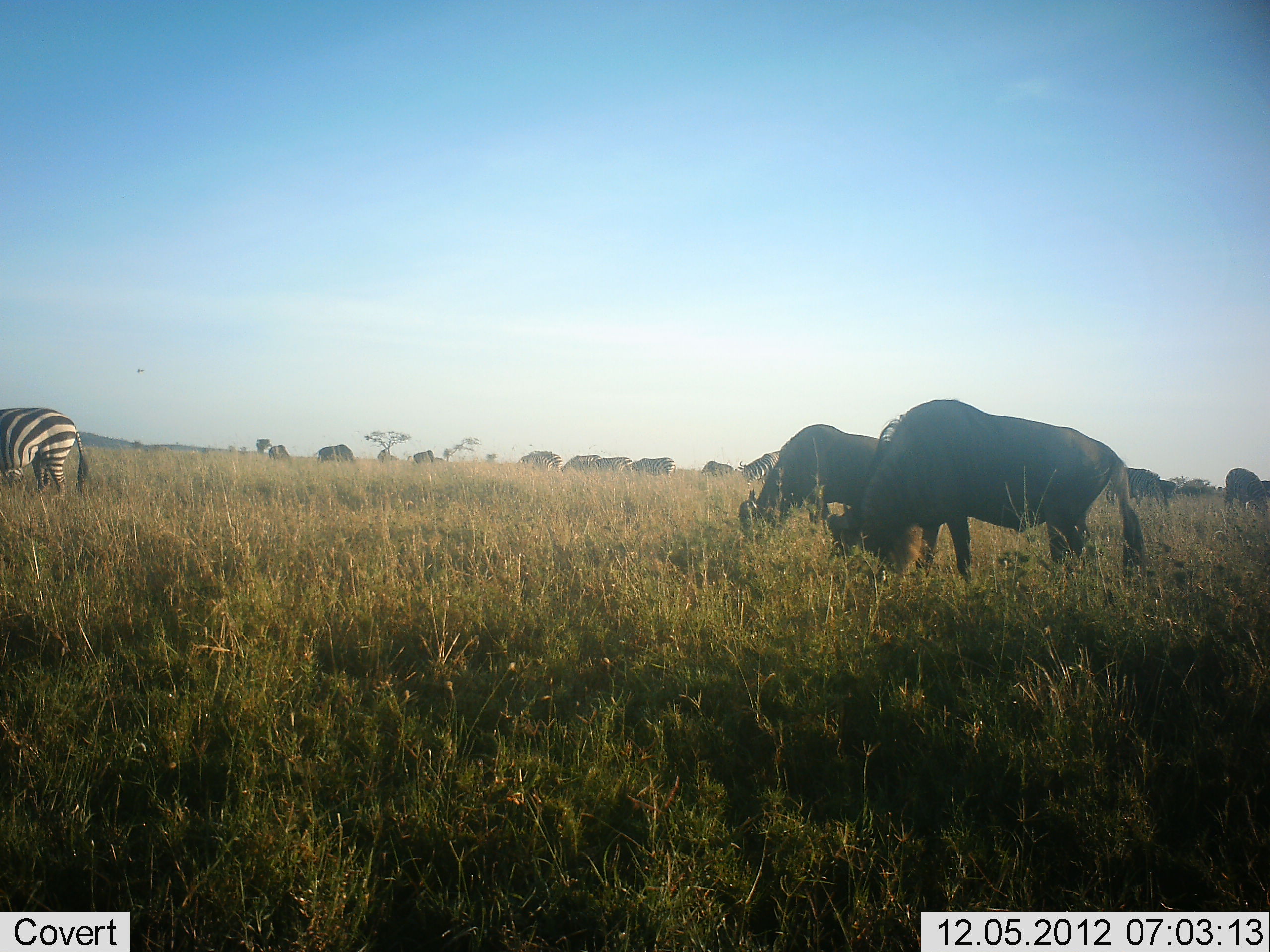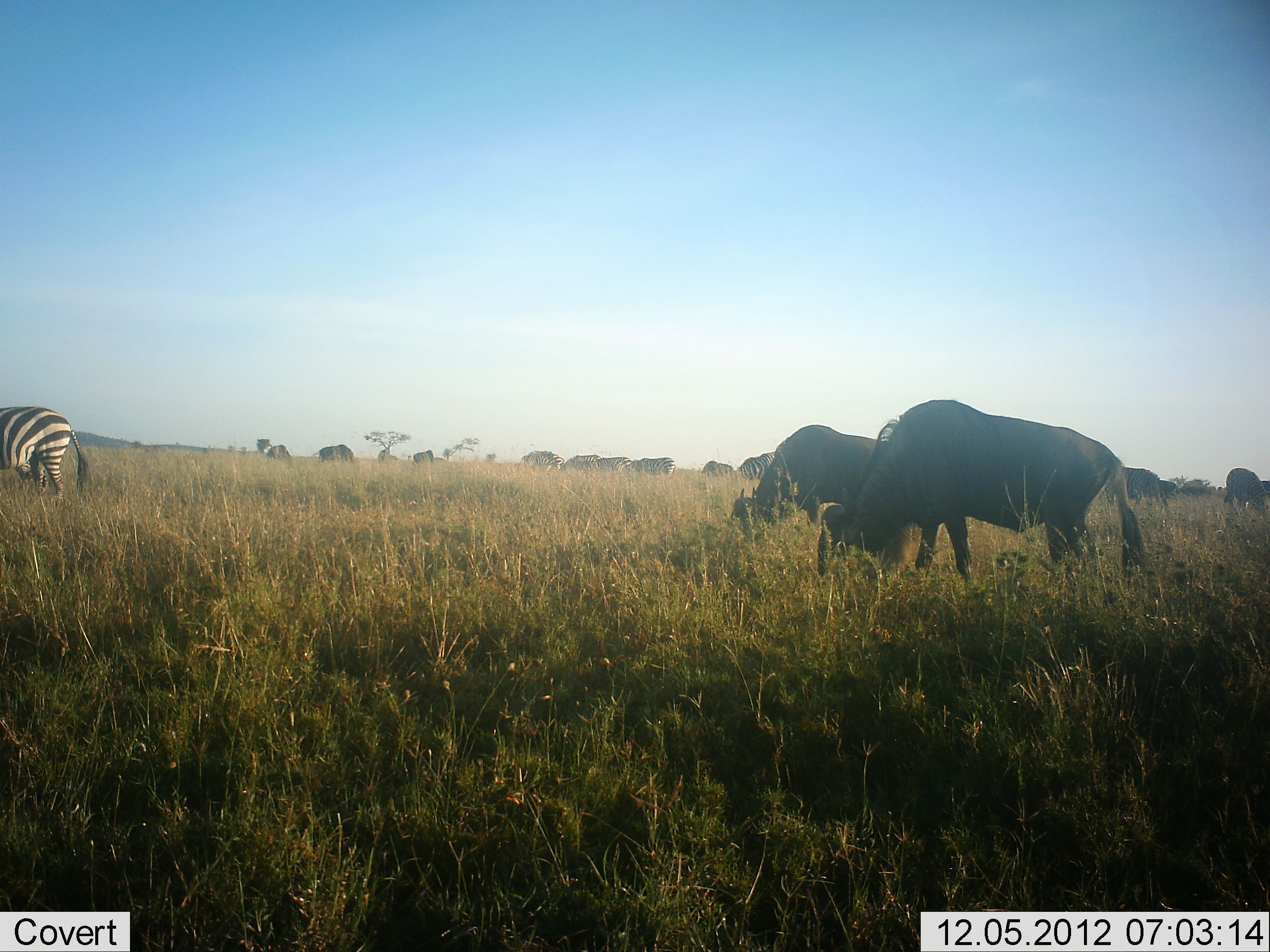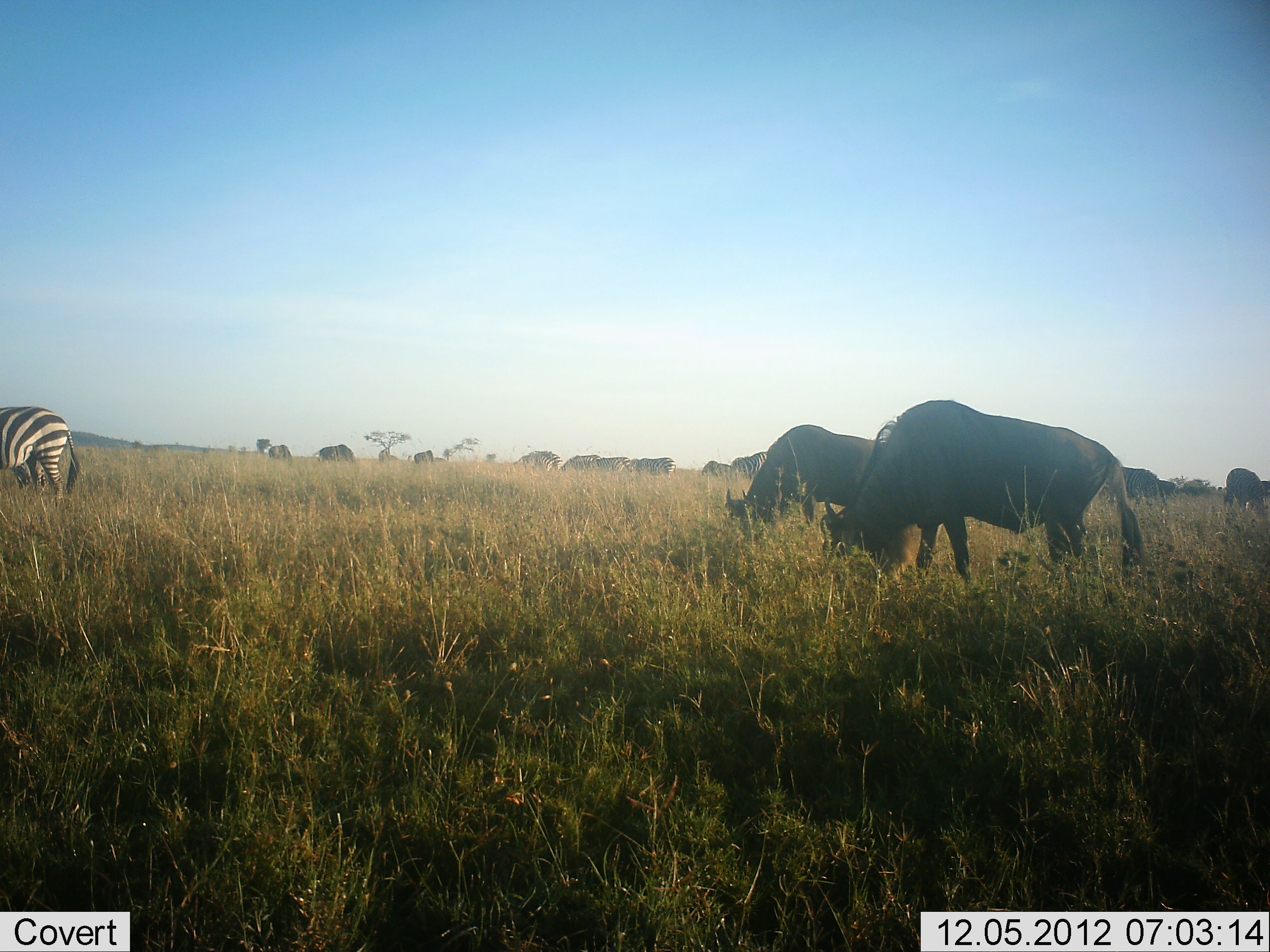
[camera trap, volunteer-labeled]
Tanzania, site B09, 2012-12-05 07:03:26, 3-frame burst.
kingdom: Animalia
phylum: Chordata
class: Mammalia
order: Artiodactyla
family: Bovidae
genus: Connochaetes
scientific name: Connochaetes taurinus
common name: blue wildebeest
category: wildebeest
Wildebeest (blue wildebeest) (Connochaetes taurinus), count 11-50. Behavior (volunteer vote fractions): standing 50%, resting 0%, moving 10%, interacting 0%. Young present (vote fraction): 0%. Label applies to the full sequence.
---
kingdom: Animalia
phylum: Chordata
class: Mammalia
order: Perissodactyla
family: Equidae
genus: Equus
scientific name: Equus quagga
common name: plains zebra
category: zebra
Zebra (plains zebra) (Equus quagga), count 2. Behavior (volunteer vote fractions): standing 60%, resting 0%, moving 0%, interacting 0%. Young present (vote fraction): 0%. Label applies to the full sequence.